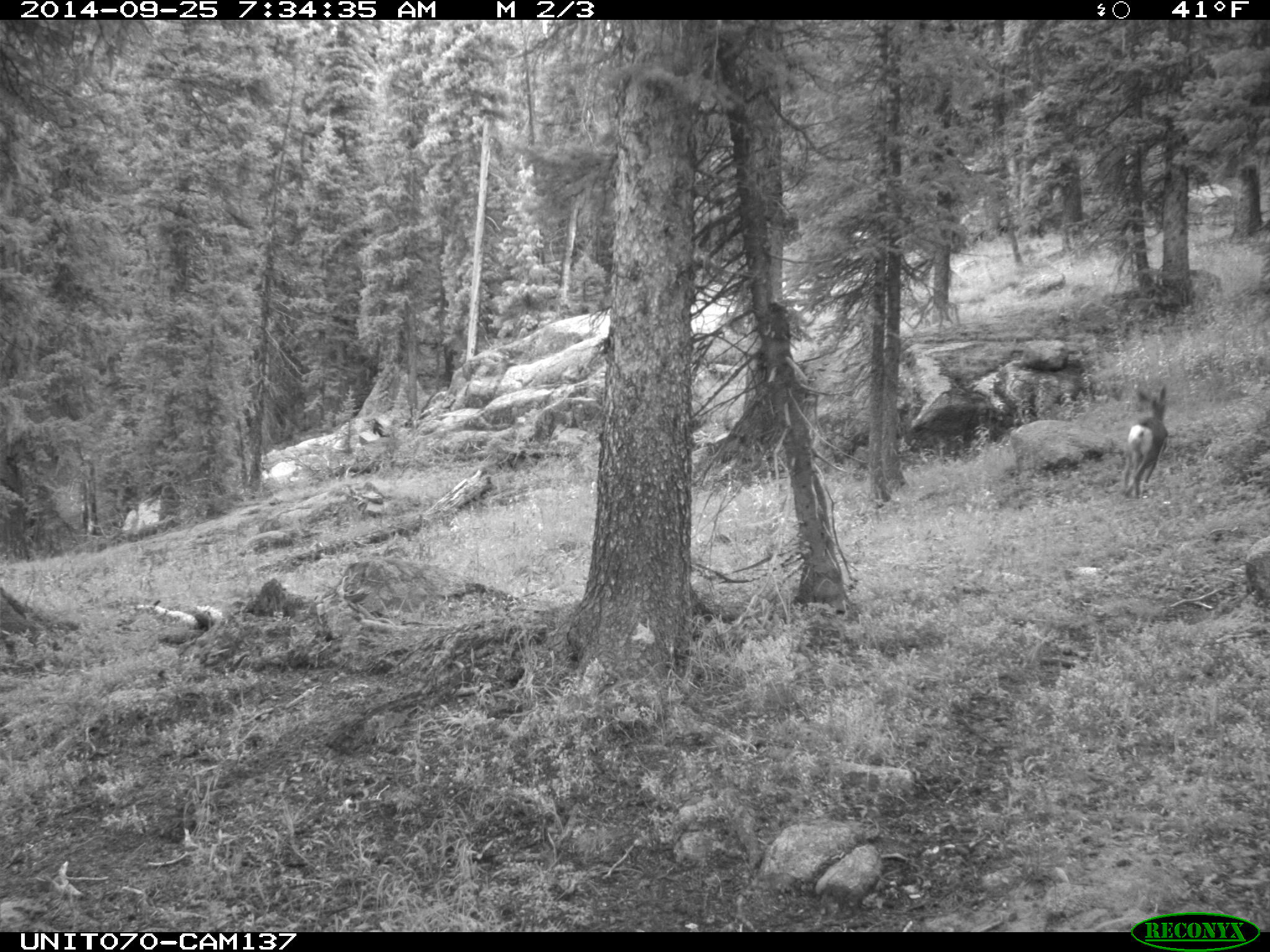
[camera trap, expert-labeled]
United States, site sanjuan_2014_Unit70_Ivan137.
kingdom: Animalia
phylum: Chordata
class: Mammalia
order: Artiodactyla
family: Cervidae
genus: Odocoileus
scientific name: Odocoileus hemionus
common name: mule deer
Odocoileus hemionus (mule deer).